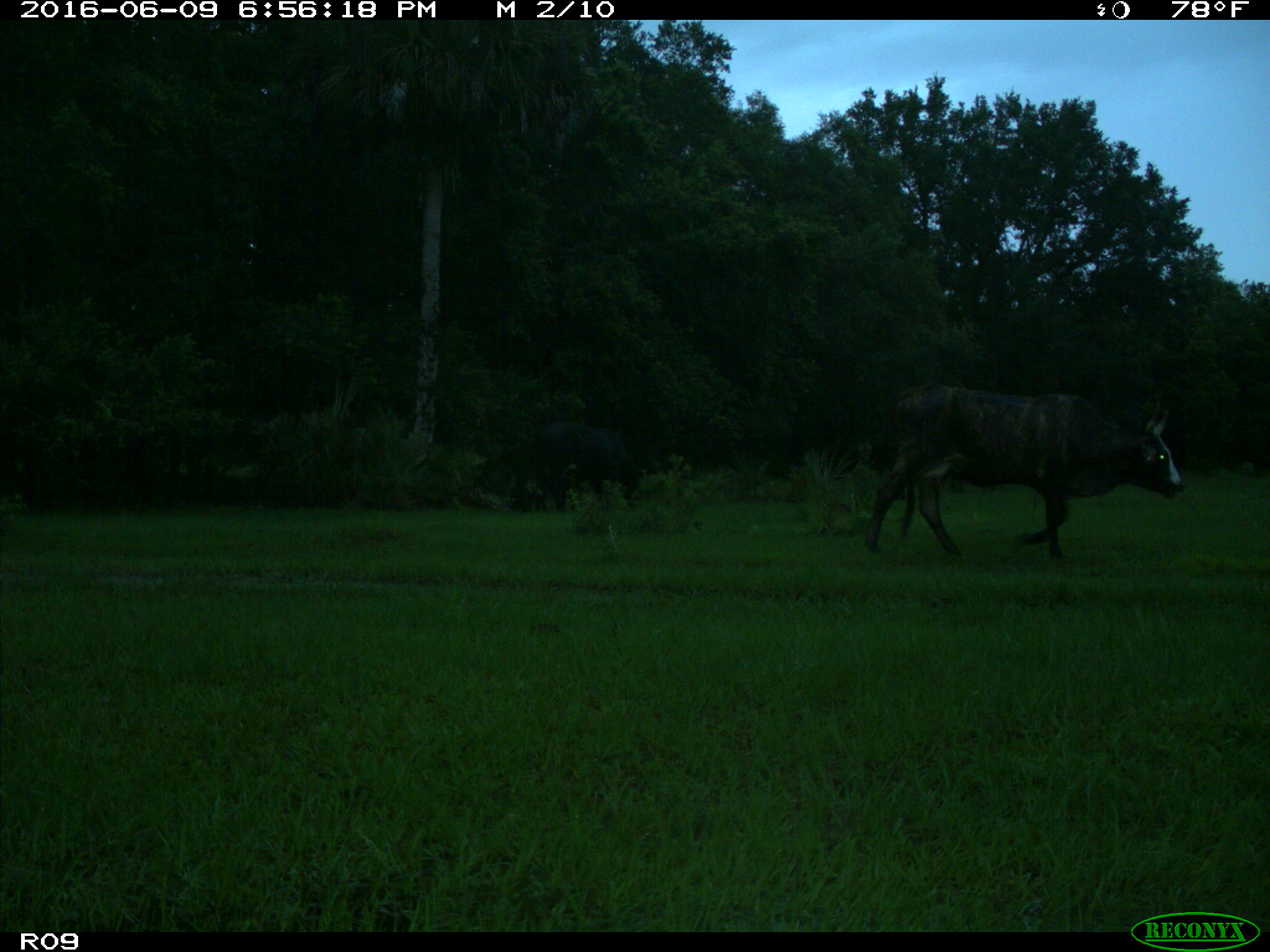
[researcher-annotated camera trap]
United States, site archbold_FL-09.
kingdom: Animalia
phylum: Chordata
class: Mammalia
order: Artiodactyla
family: Bovidae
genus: Bos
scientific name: Bos taurus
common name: domestic cow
Bos taurus (domestic cow).